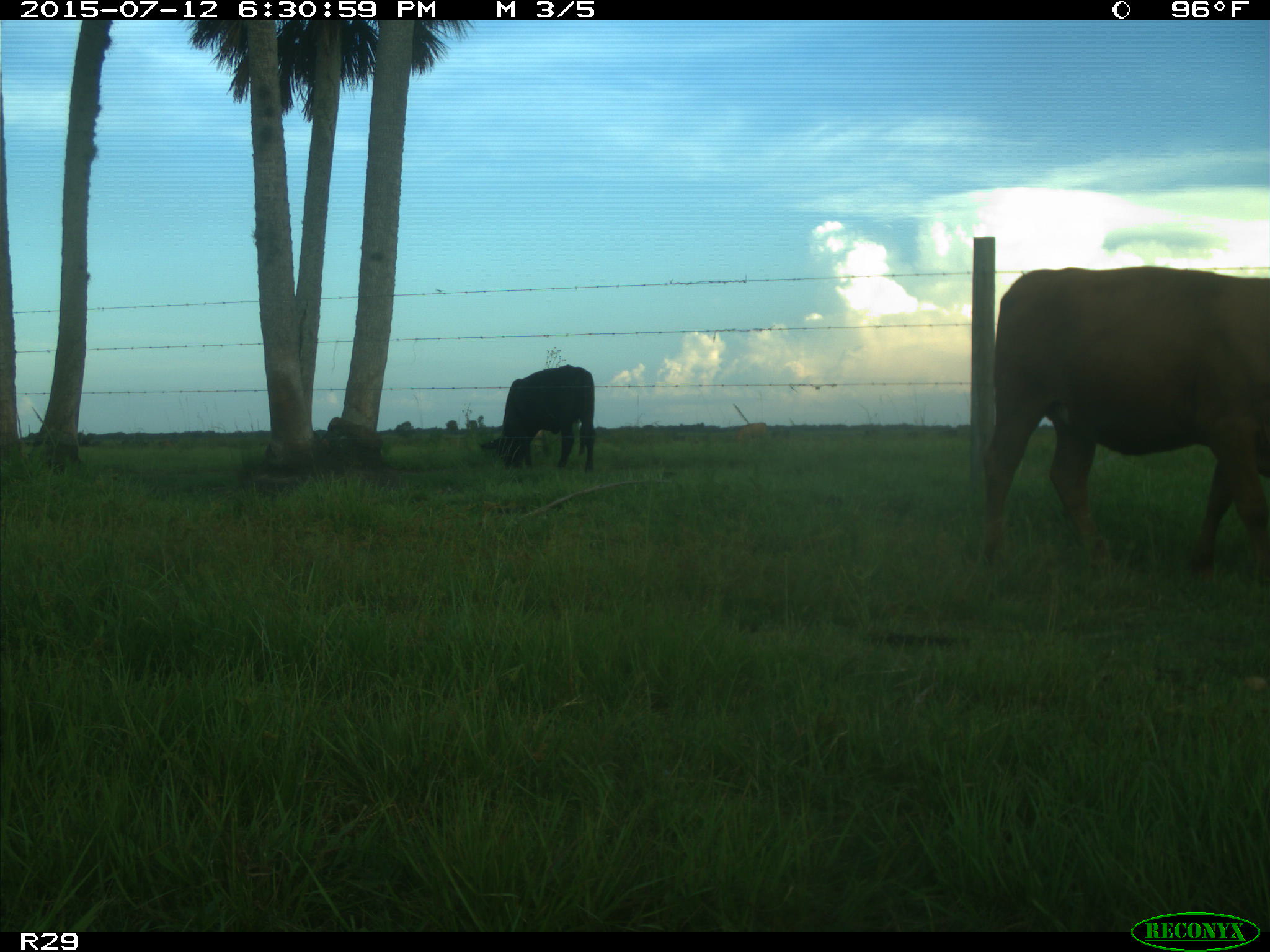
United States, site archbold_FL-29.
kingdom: Animalia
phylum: Chordata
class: Mammalia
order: Artiodactyla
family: Bovidae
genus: Bos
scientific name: Bos taurus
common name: domestic cow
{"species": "Bos taurus (domestic cow)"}